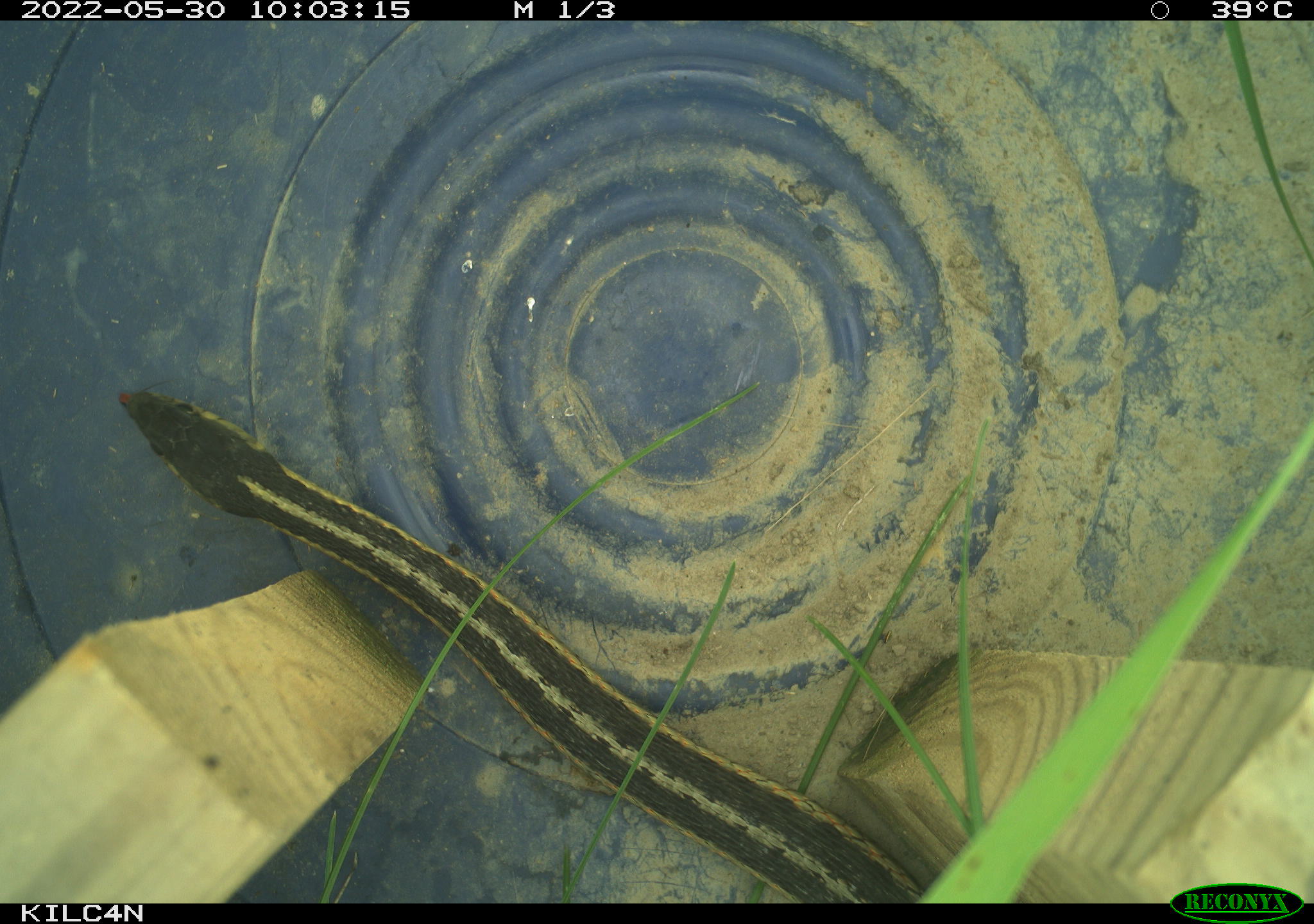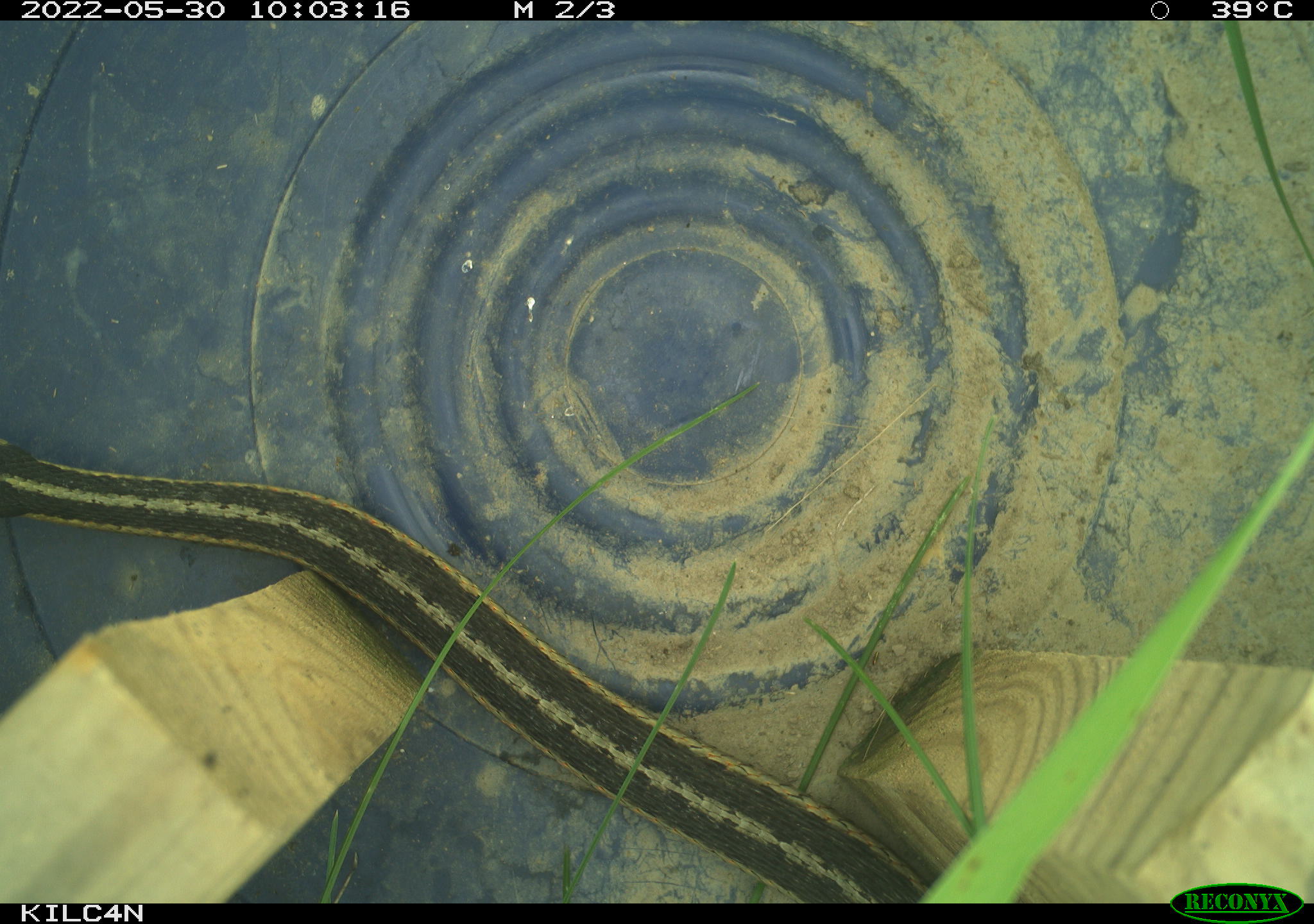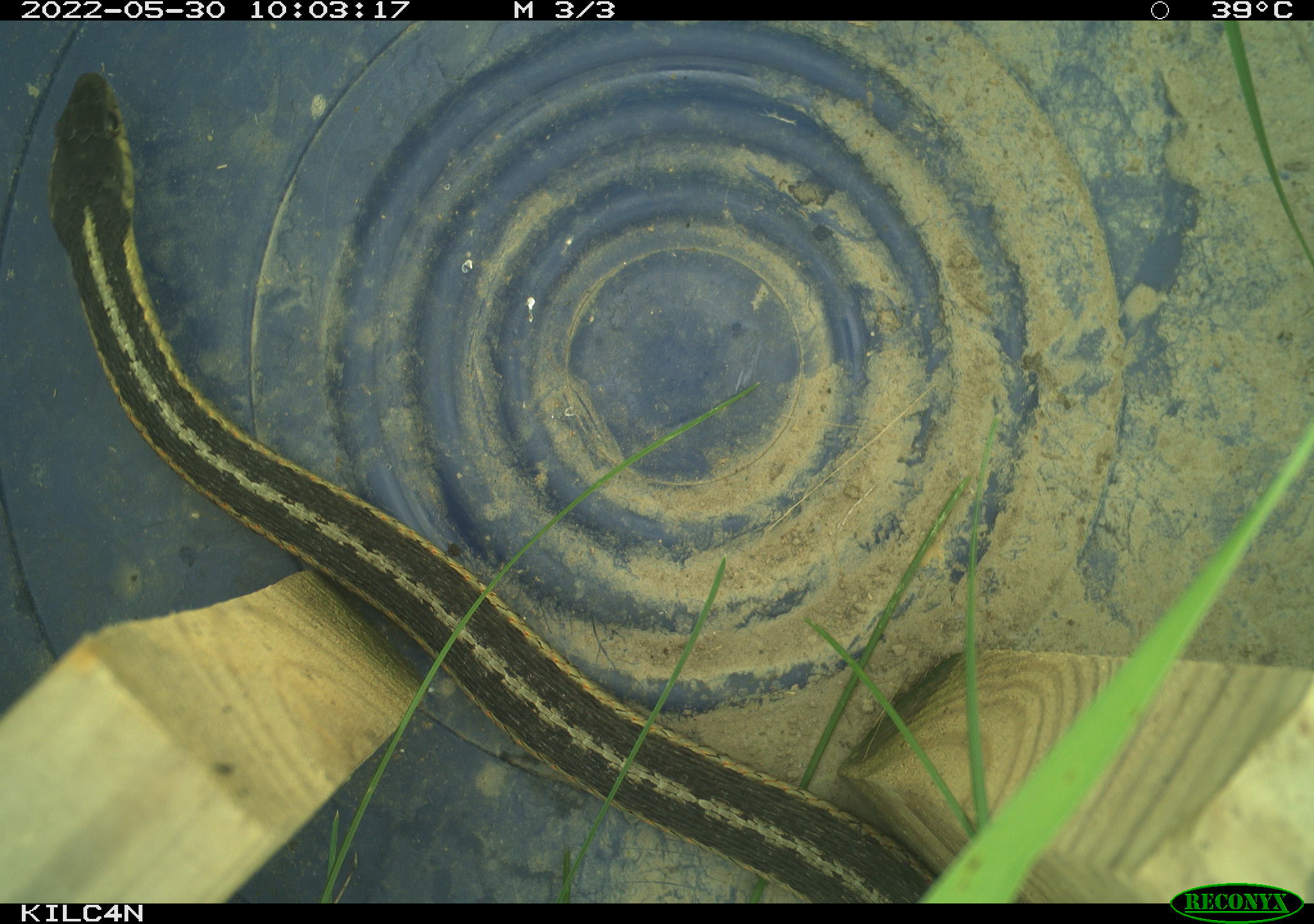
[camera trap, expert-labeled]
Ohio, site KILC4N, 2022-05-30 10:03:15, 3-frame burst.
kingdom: Animalia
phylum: Chordata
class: Reptilia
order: Squamata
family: Colubridae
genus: Thamnophis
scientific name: Thamnophis sirtalis sirtalis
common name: eastern gartersnake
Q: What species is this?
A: Eastern gartersnake (Thamnophis sirtalis sirtalis).